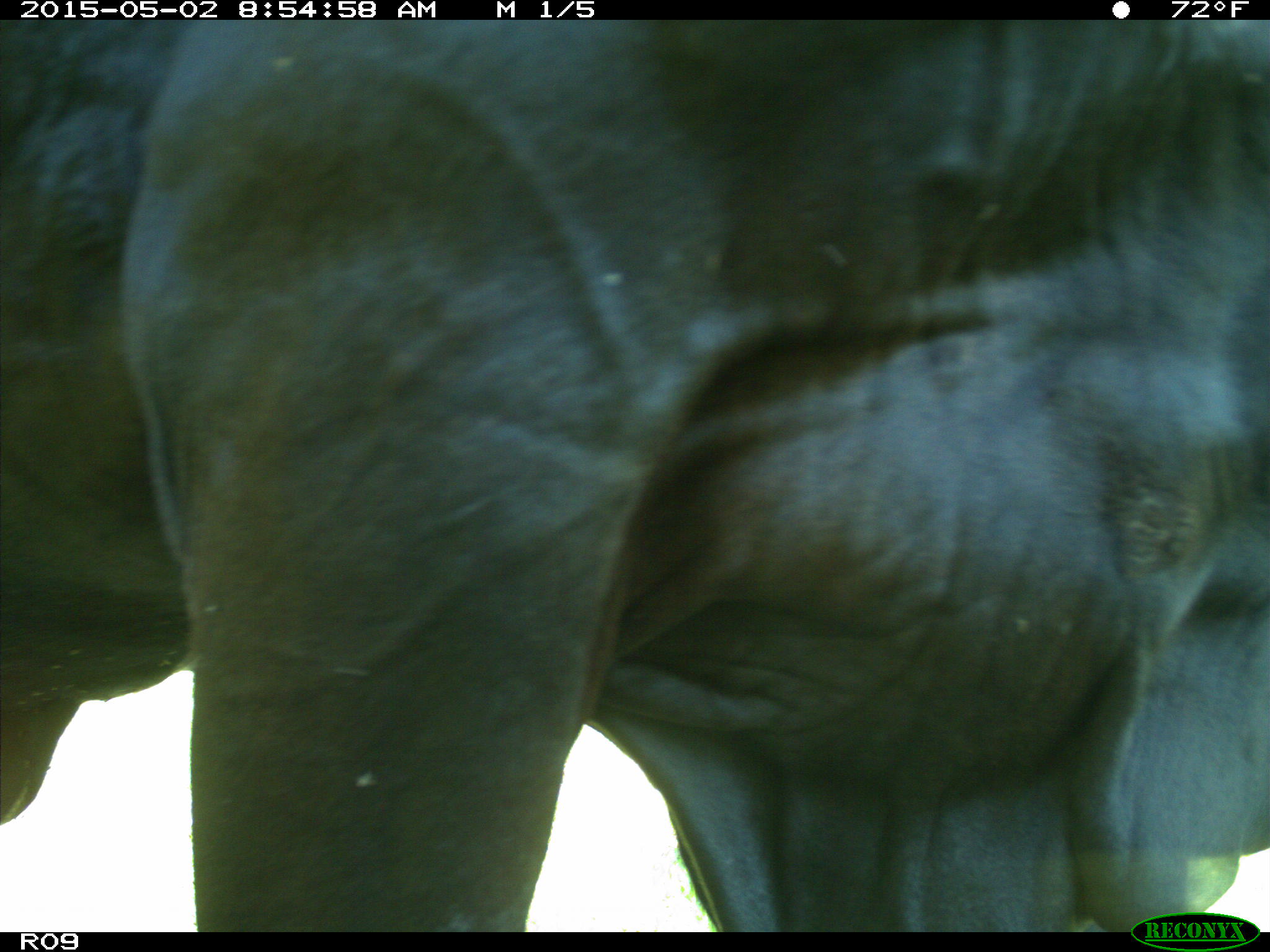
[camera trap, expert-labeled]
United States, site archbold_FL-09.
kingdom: Animalia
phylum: Chordata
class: Mammalia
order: Artiodactyla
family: Bovidae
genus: Bos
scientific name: Bos taurus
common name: domestic cow